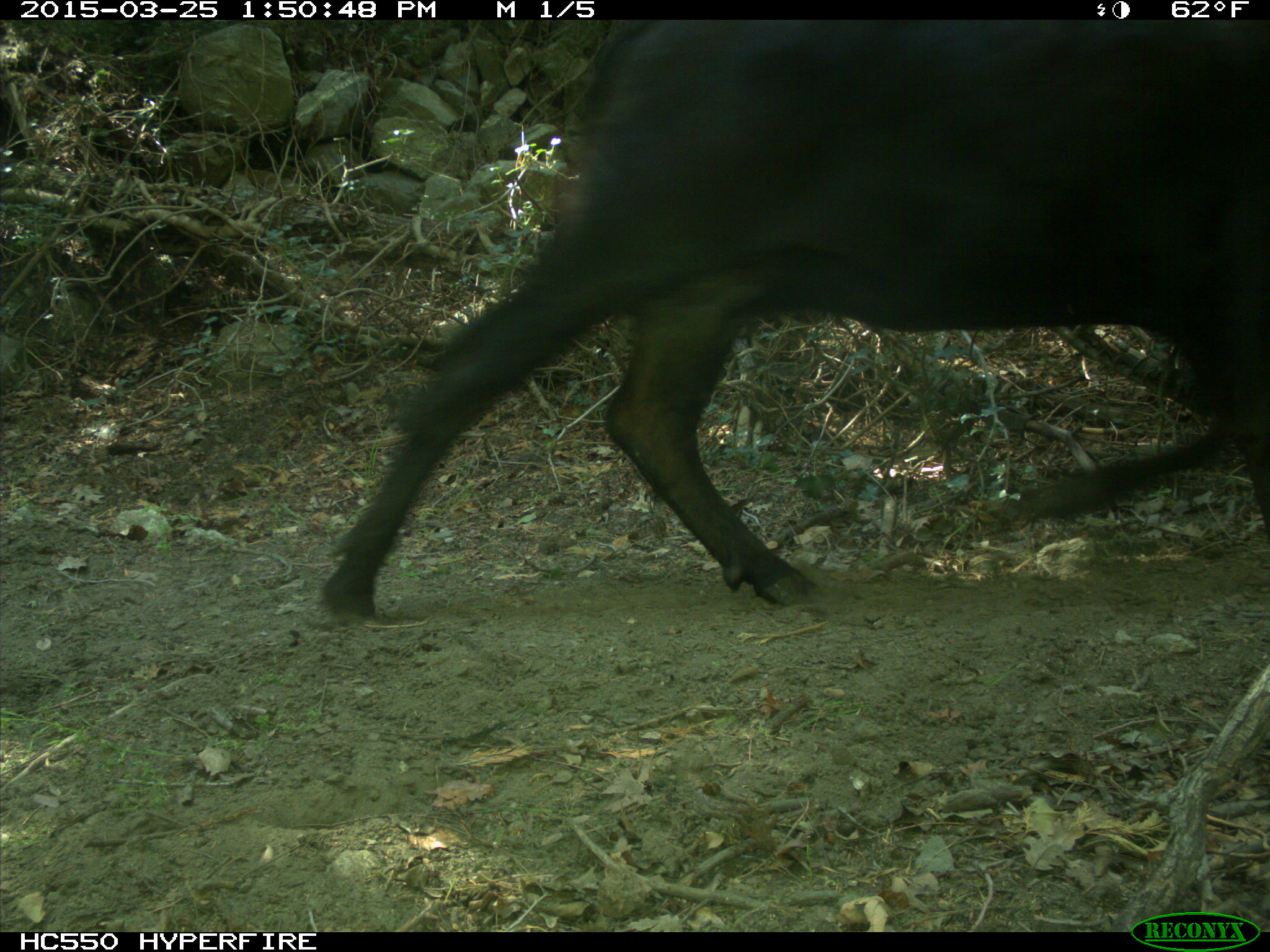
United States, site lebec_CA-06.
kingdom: Animalia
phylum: Chordata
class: Mammalia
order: Artiodactyla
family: Bovidae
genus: Bos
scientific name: Bos taurus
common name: domestic cow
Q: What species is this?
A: Bos taurus (domestic cow).